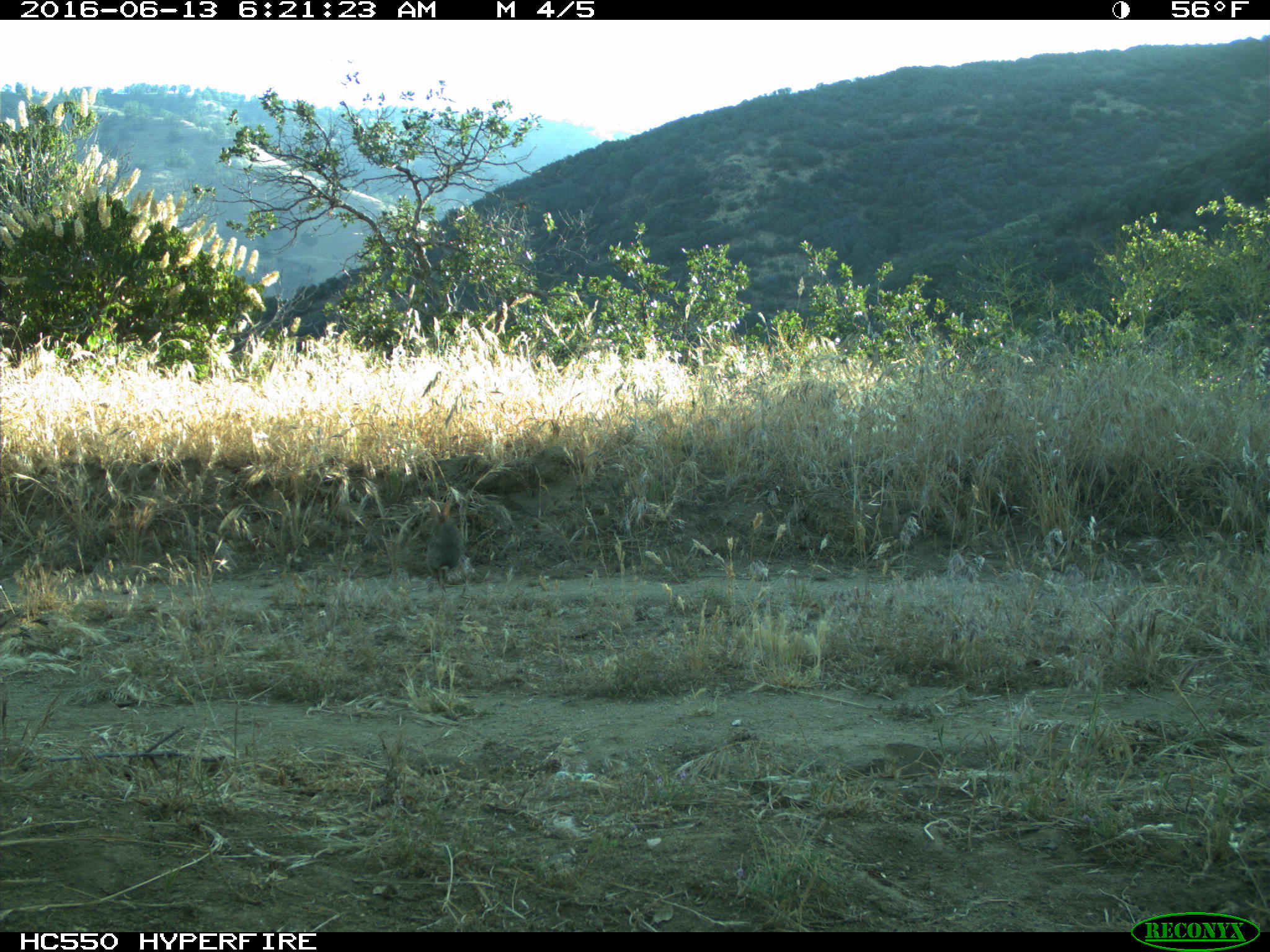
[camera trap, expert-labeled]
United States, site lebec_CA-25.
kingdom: Animalia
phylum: Chordata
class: Mammalia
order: Lagomorpha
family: Leporidae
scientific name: Leporidae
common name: rabbits and hares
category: unidentified rabbit